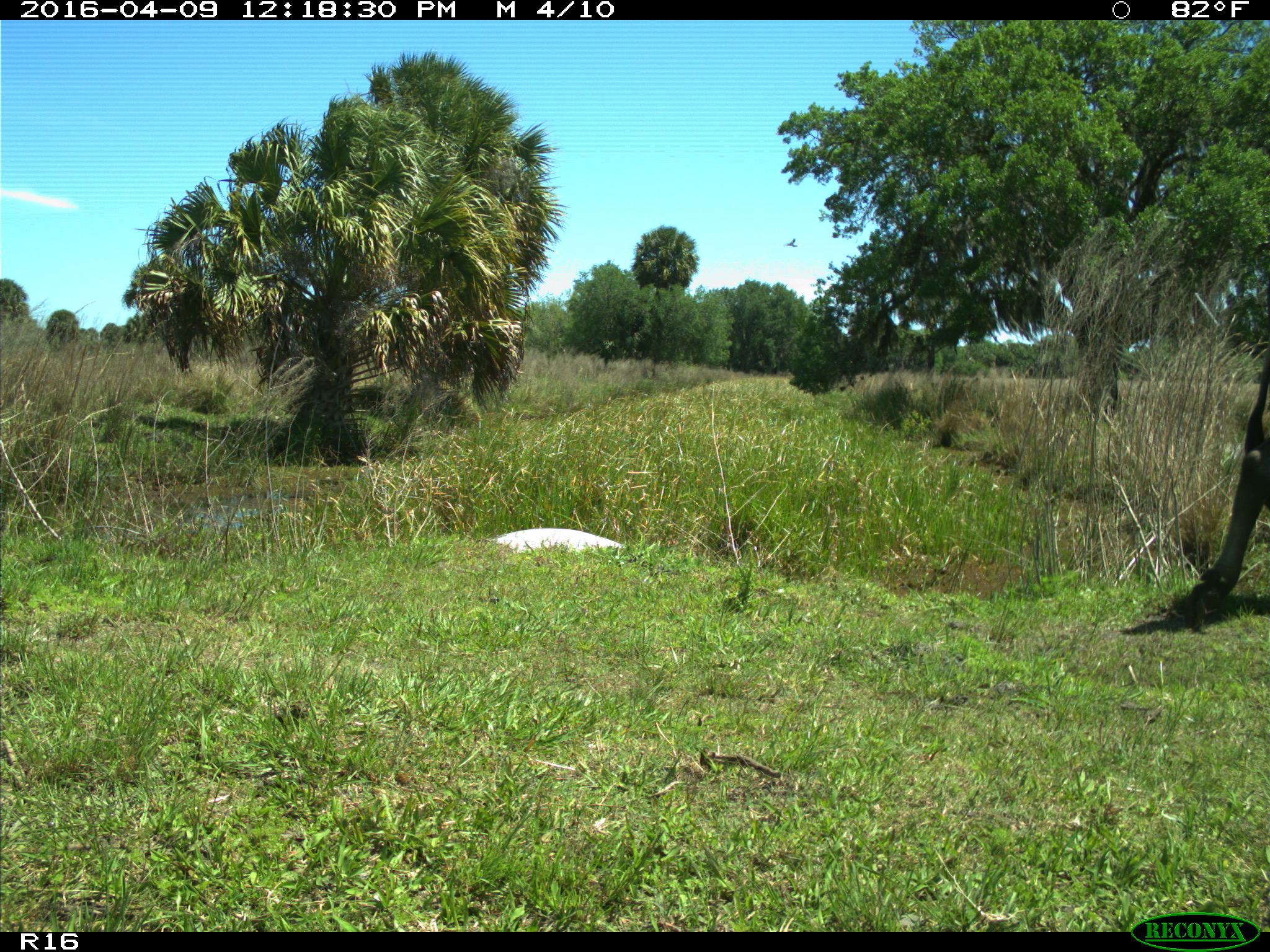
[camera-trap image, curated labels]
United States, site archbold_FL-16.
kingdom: Animalia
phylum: Chordata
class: Mammalia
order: Artiodactyla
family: Bovidae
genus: Bos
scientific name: Bos taurus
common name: domestic cow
Bos taurus (domestic cow).